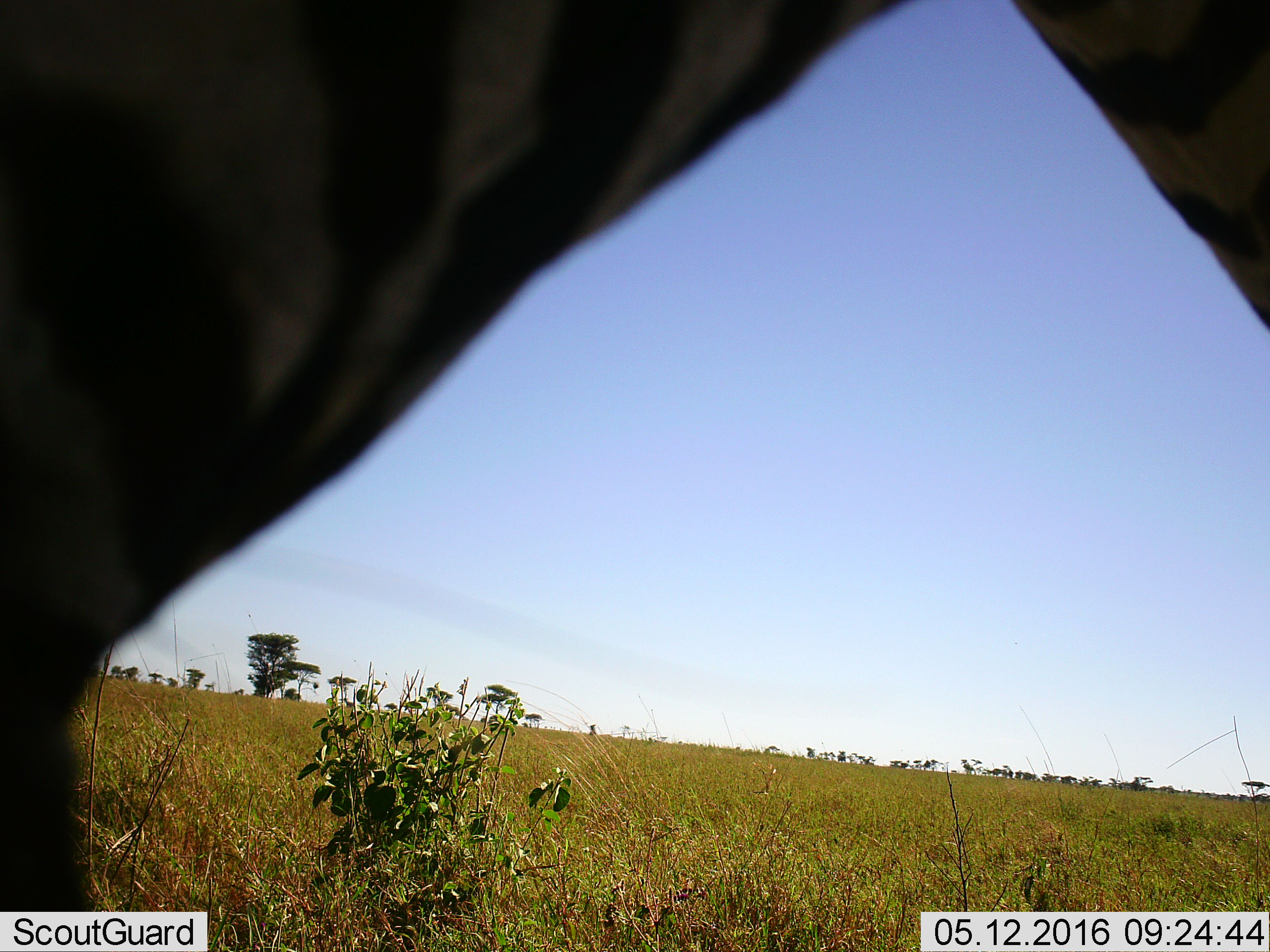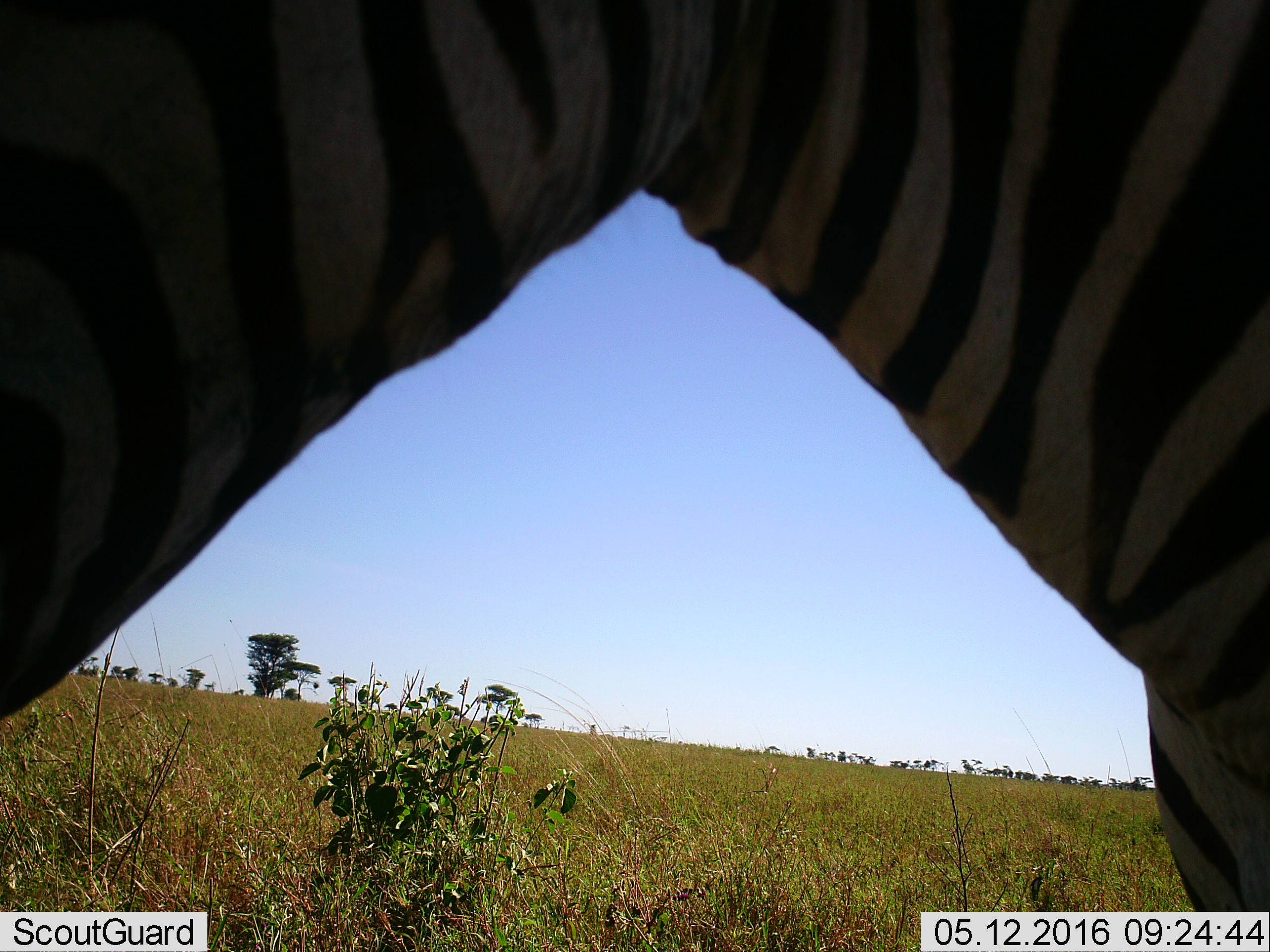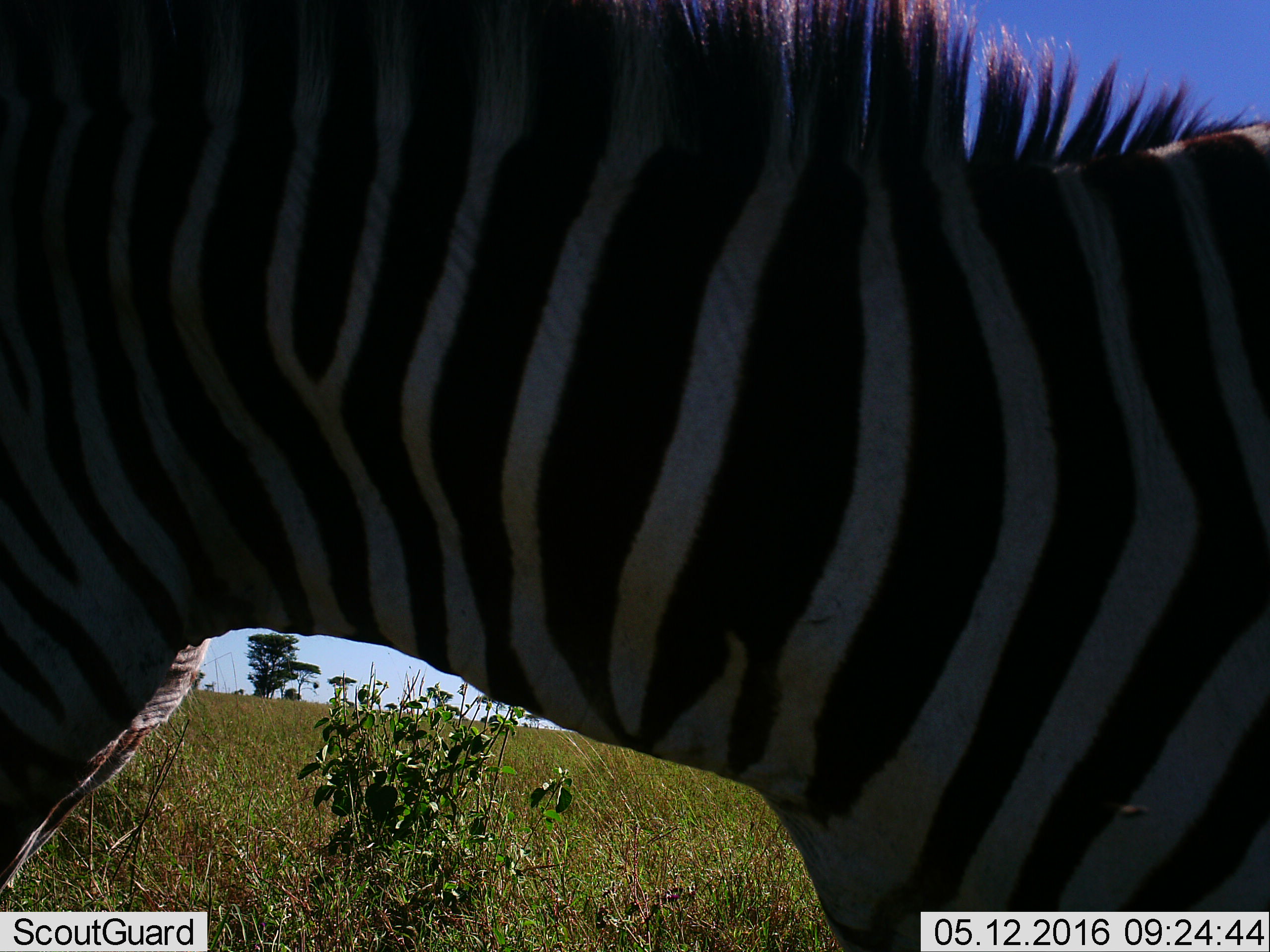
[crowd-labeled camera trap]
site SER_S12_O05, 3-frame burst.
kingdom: Animalia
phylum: Chordata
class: Mammalia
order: Perissodactyla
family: Equidae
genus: Equus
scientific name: Equus quagga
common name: plains zebra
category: zebraplains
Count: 1.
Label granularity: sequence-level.